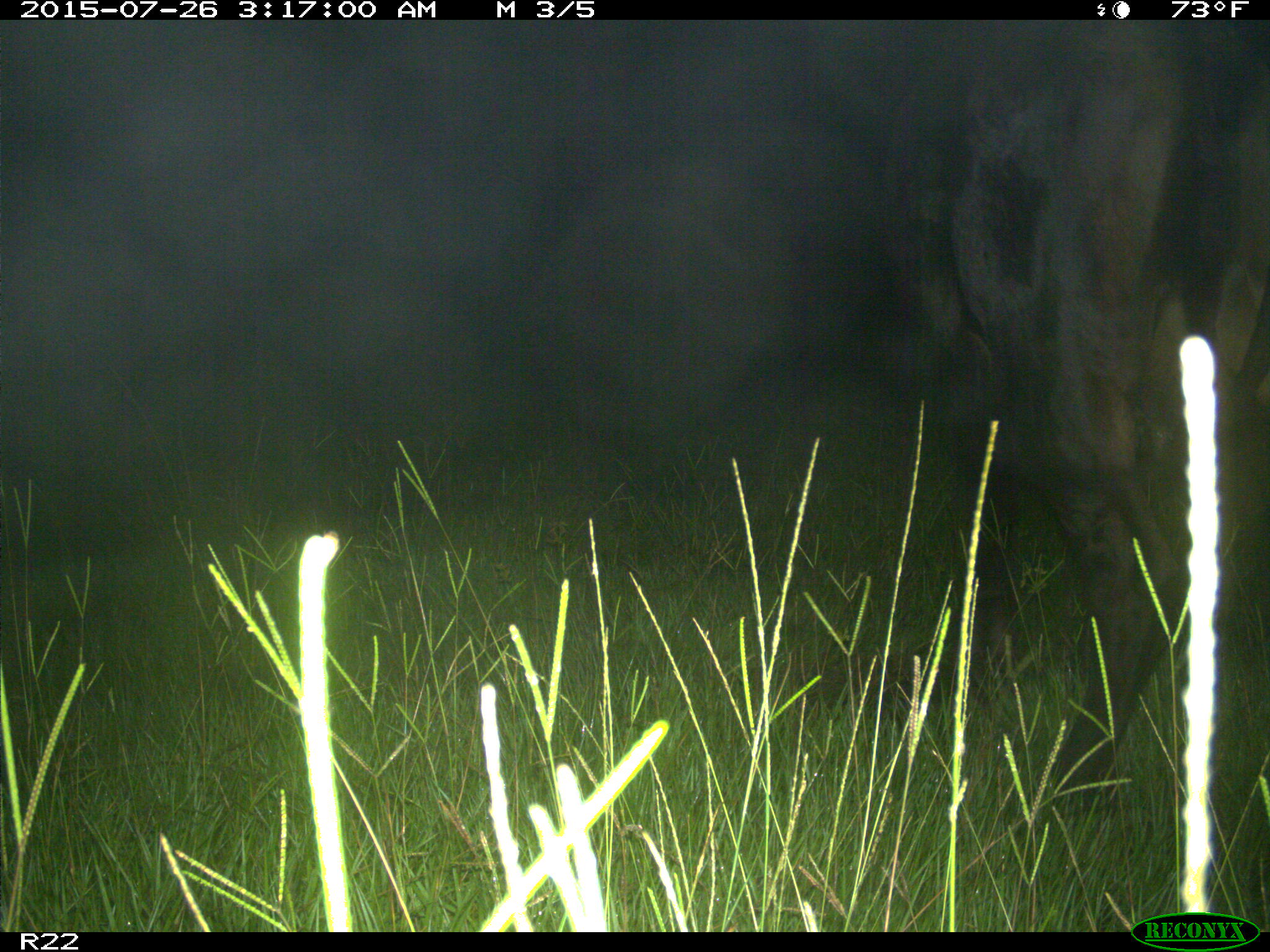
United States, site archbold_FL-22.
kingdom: Animalia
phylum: Chordata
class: Mammalia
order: Artiodactyla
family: Bovidae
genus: Bos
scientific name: Bos taurus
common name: domestic cow